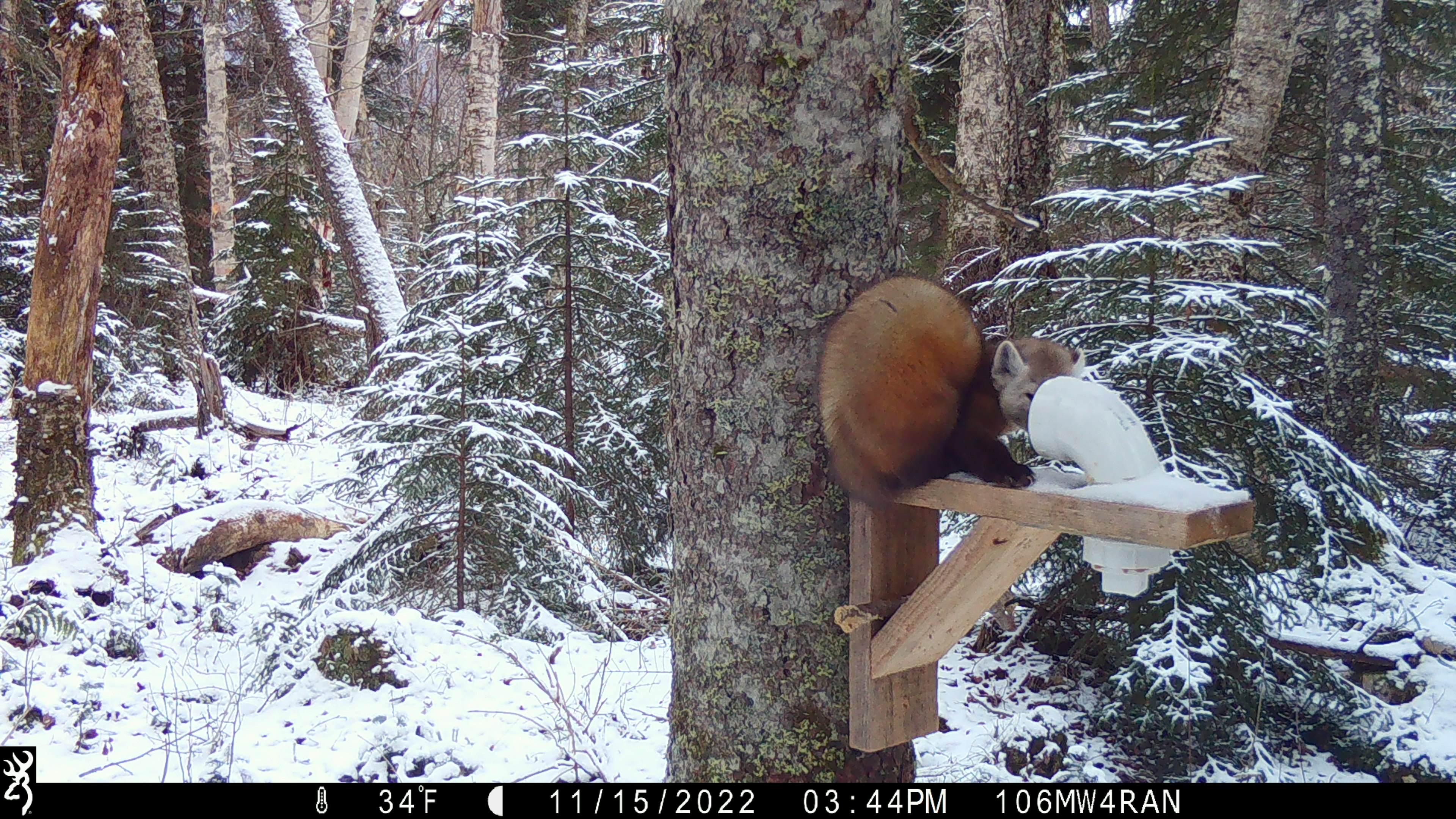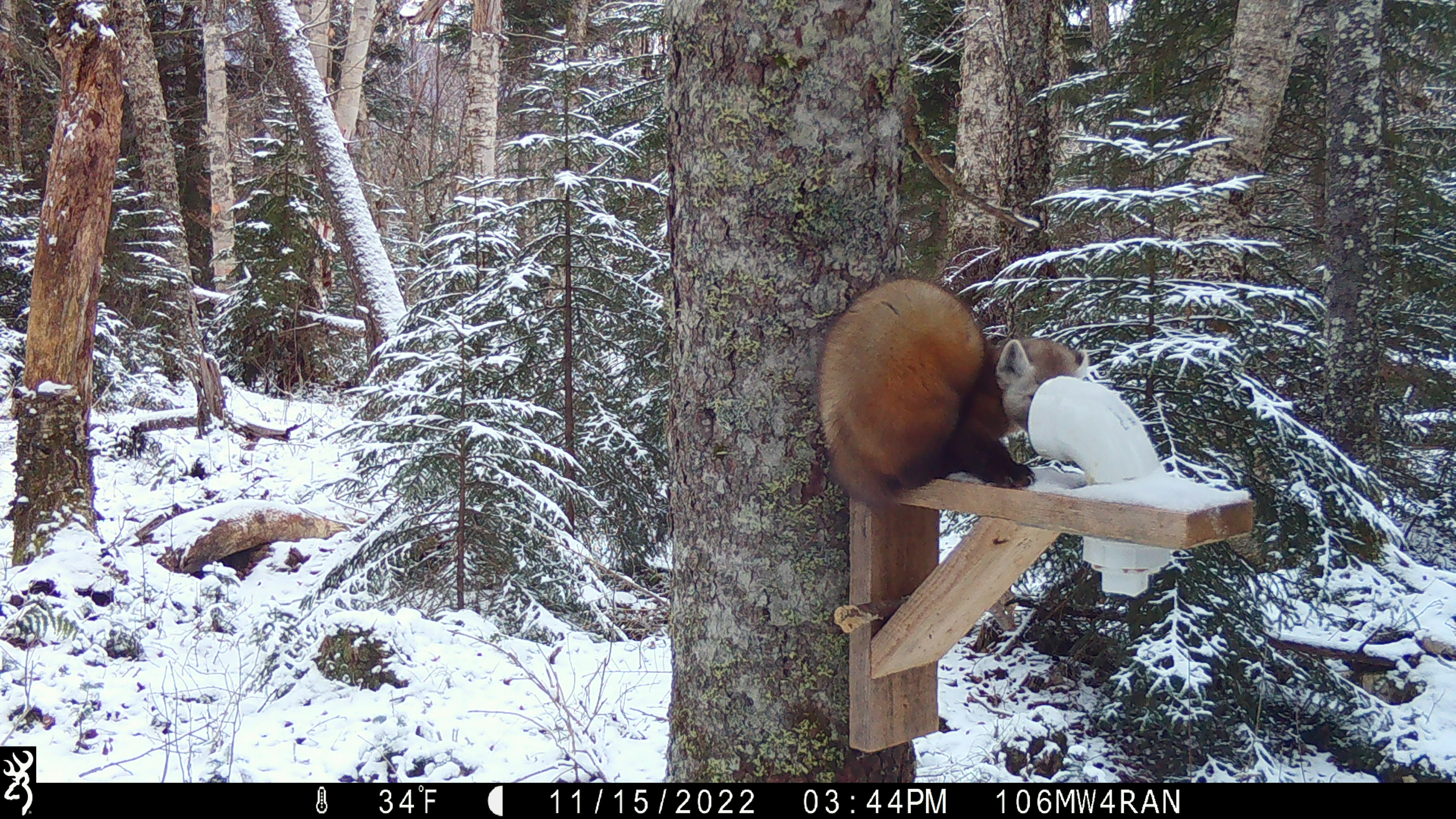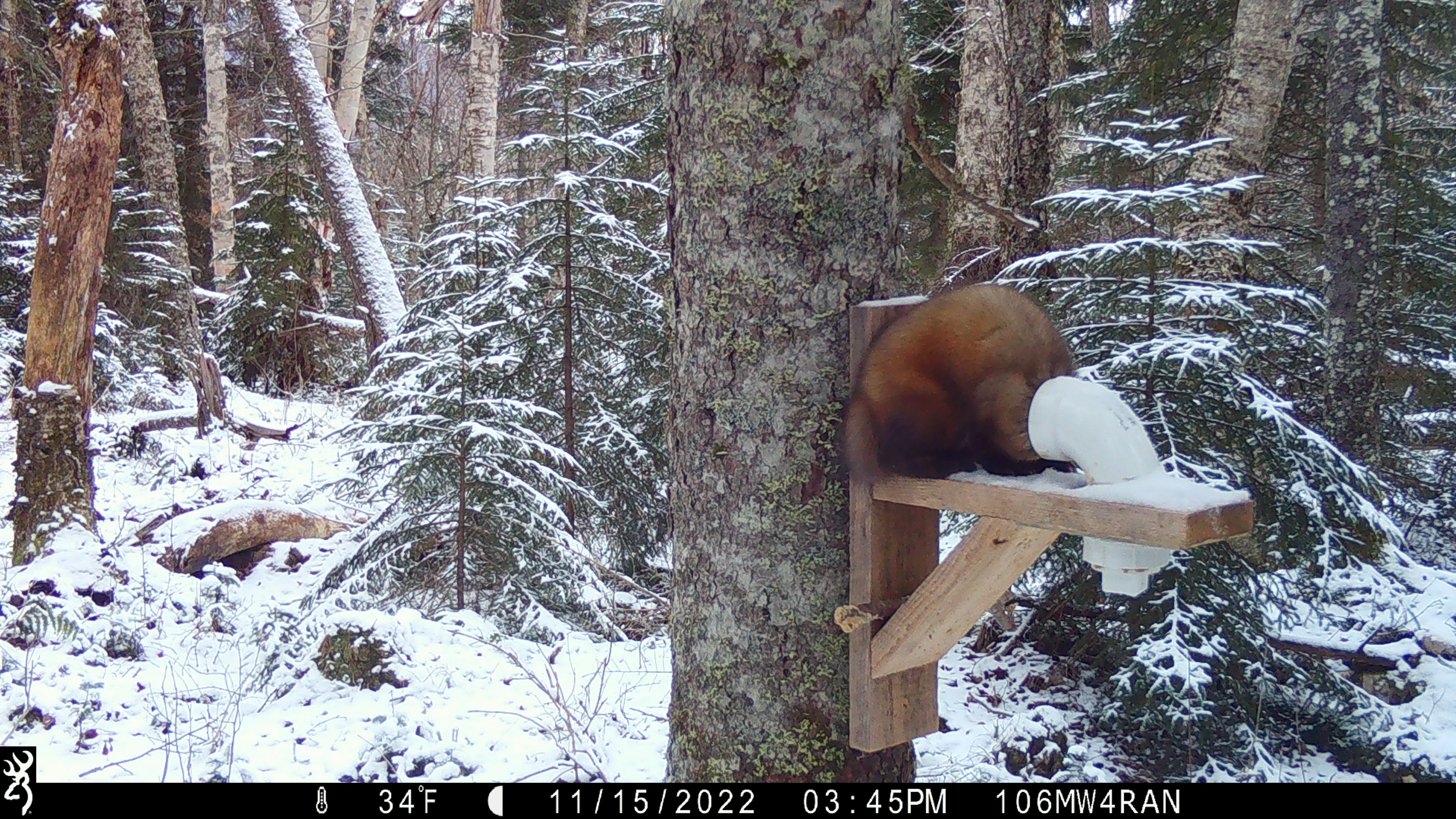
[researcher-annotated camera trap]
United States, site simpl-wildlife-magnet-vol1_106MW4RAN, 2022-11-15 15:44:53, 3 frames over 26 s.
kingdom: Animalia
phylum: Chordata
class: Mammalia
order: Carnivora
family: Mustelidae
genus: Martes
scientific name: Martes americana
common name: american marten